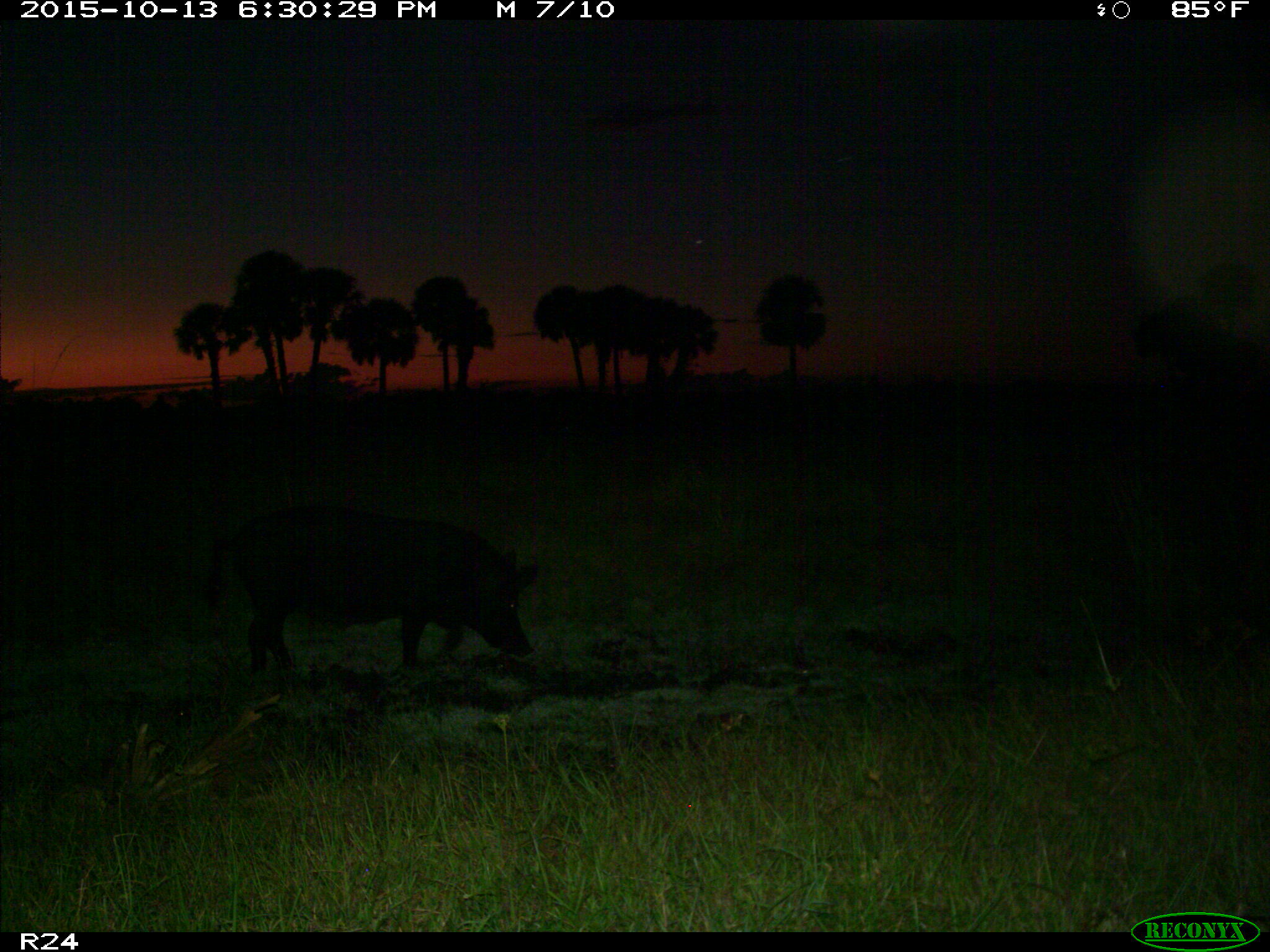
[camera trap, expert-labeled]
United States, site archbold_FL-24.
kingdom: Animalia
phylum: Chordata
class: Mammalia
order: Artiodactyla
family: Suidae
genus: Sus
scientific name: Sus scrofa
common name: wild boar